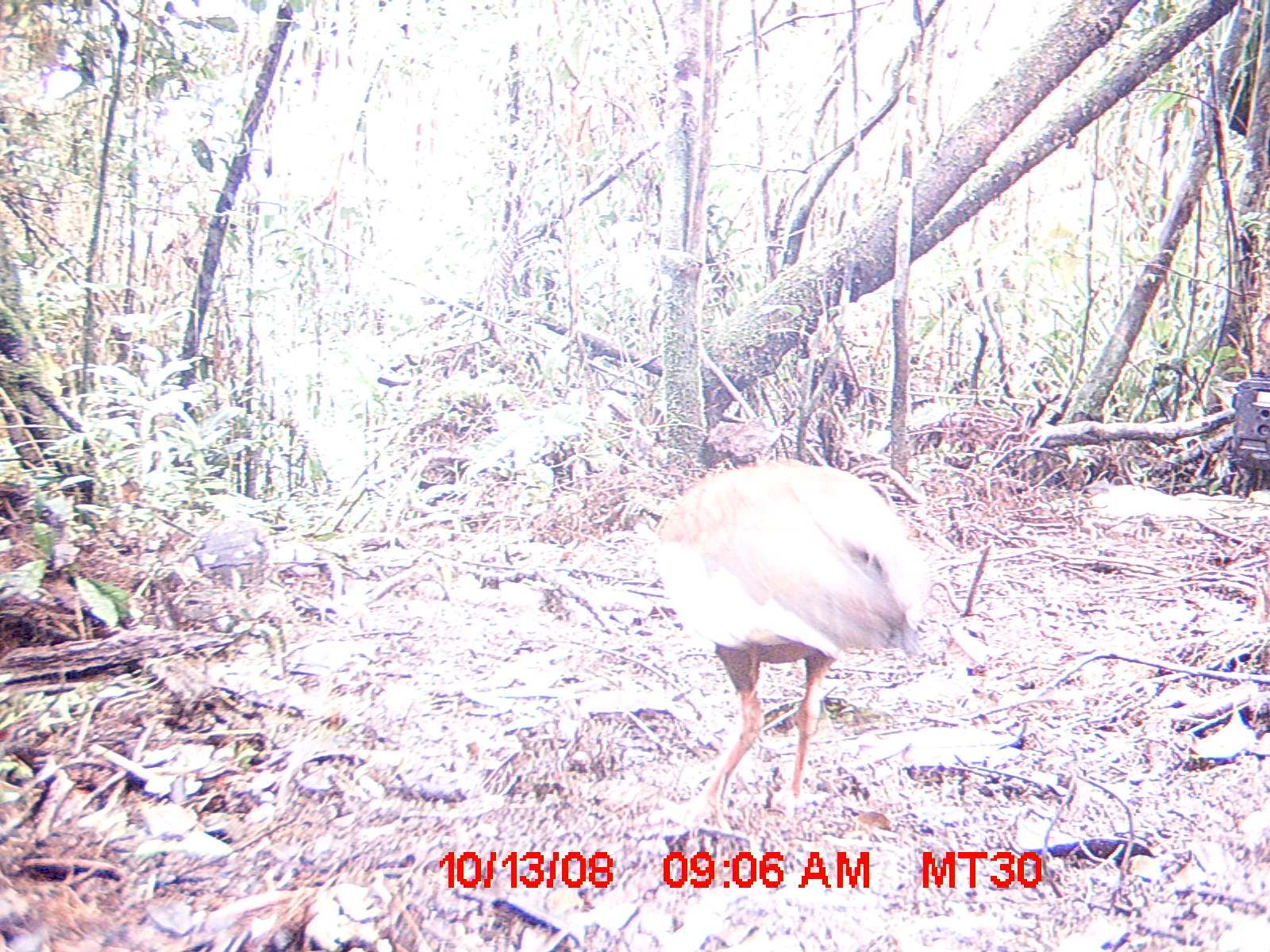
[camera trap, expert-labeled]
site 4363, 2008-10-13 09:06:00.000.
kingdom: Animalia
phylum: Chordata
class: Aves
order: Pelecaniformes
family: Threskiornithidae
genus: Lophotibis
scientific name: Lophotibis cristata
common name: madagascan ibis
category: lophotibis cristataa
Lophotibis cristataa (madagascan ibis) (Lophotibis cristata), count 2.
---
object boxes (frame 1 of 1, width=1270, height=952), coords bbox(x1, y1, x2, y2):
lophotibis cristataa: bbox(649, 456, 934, 837)